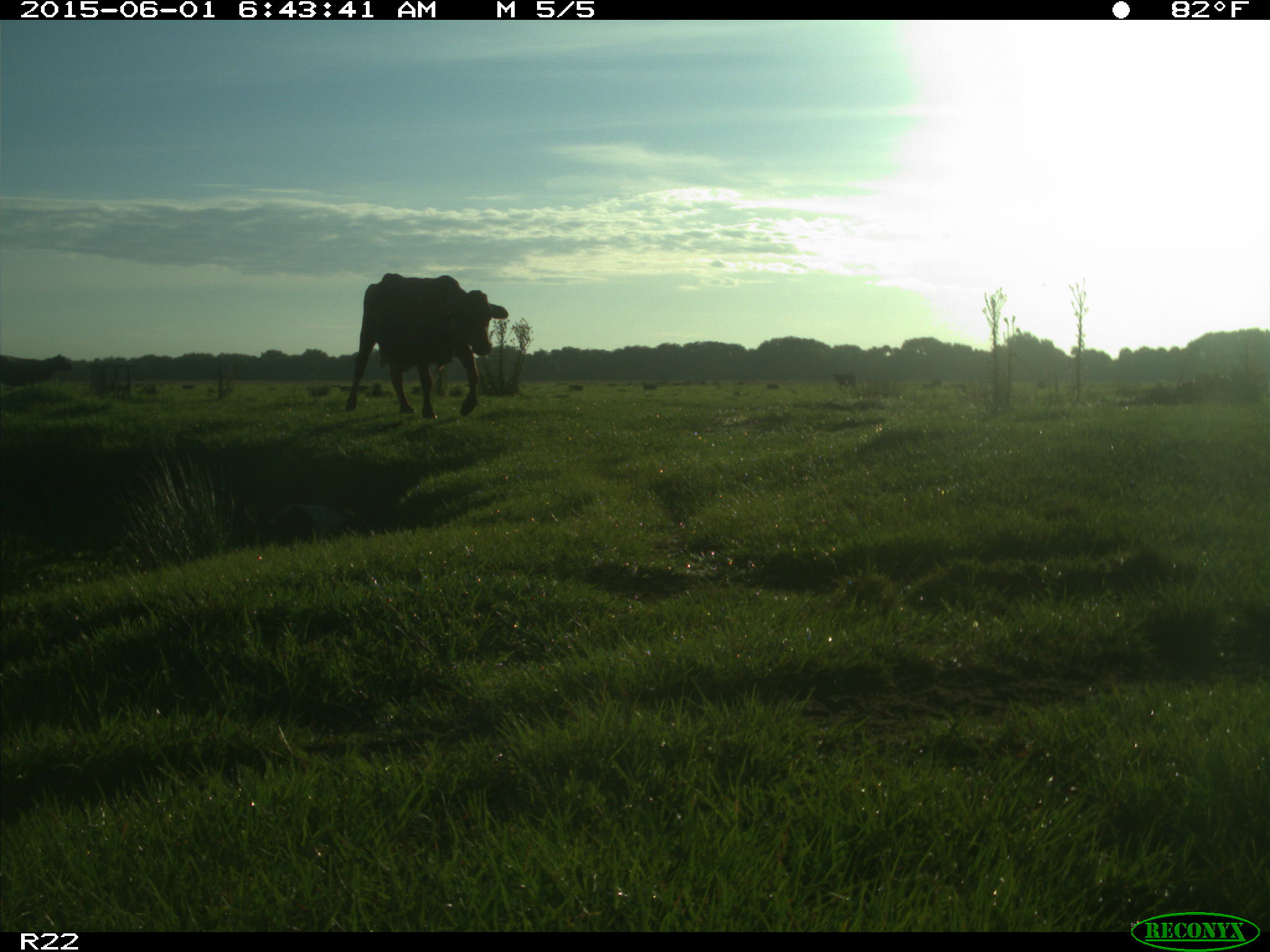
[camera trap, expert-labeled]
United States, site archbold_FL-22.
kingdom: Animalia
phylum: Chordata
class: Mammalia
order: Artiodactyla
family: Bovidae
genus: Bos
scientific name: Bos taurus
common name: domestic cow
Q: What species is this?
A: Bos taurus (domestic cow).